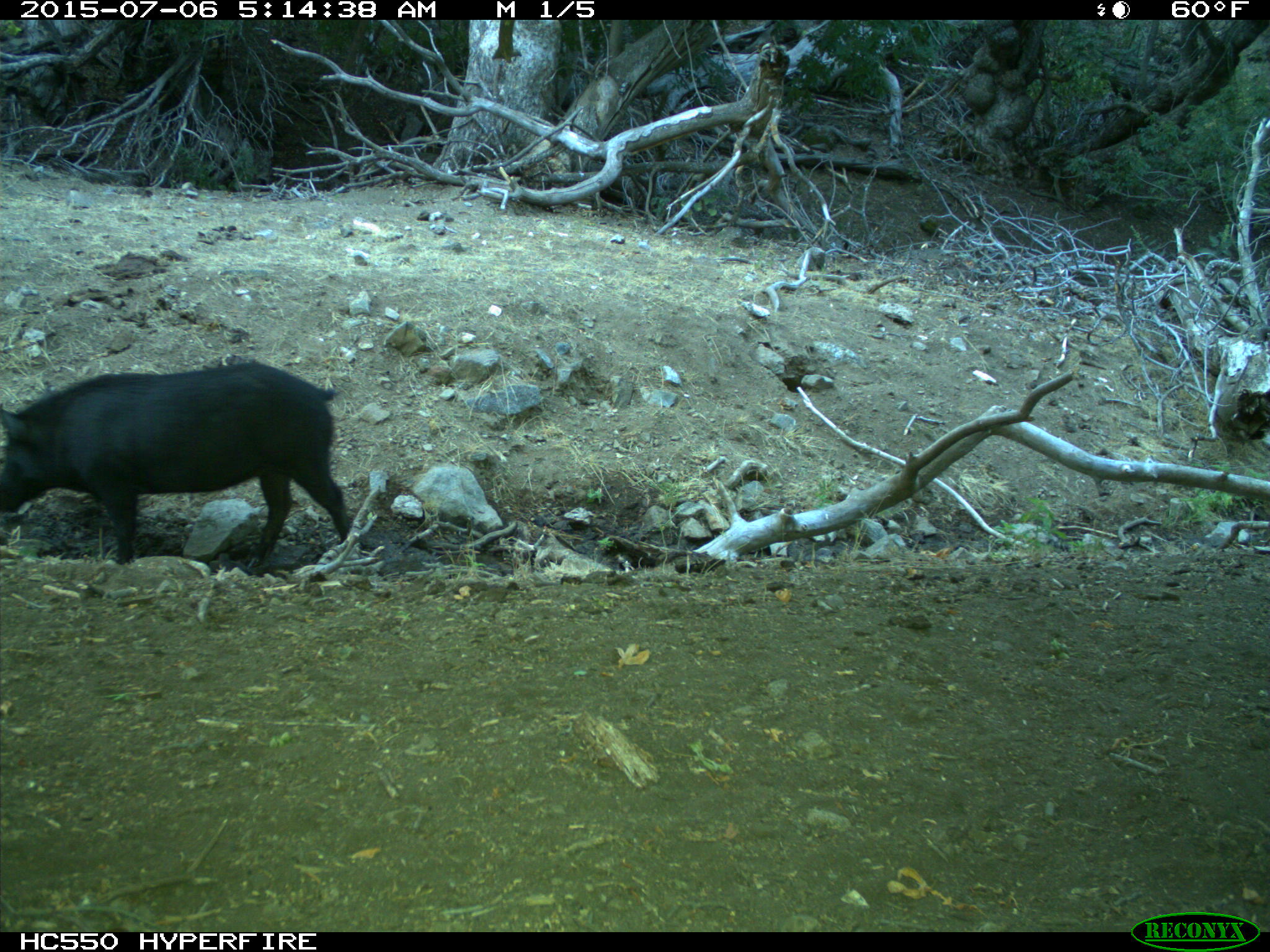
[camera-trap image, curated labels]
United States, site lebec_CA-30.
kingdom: Animalia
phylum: Chordata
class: Mammalia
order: Artiodactyla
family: Suidae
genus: Sus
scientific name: Sus scrofa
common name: wild boar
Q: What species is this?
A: Sus scrofa (wild boar).